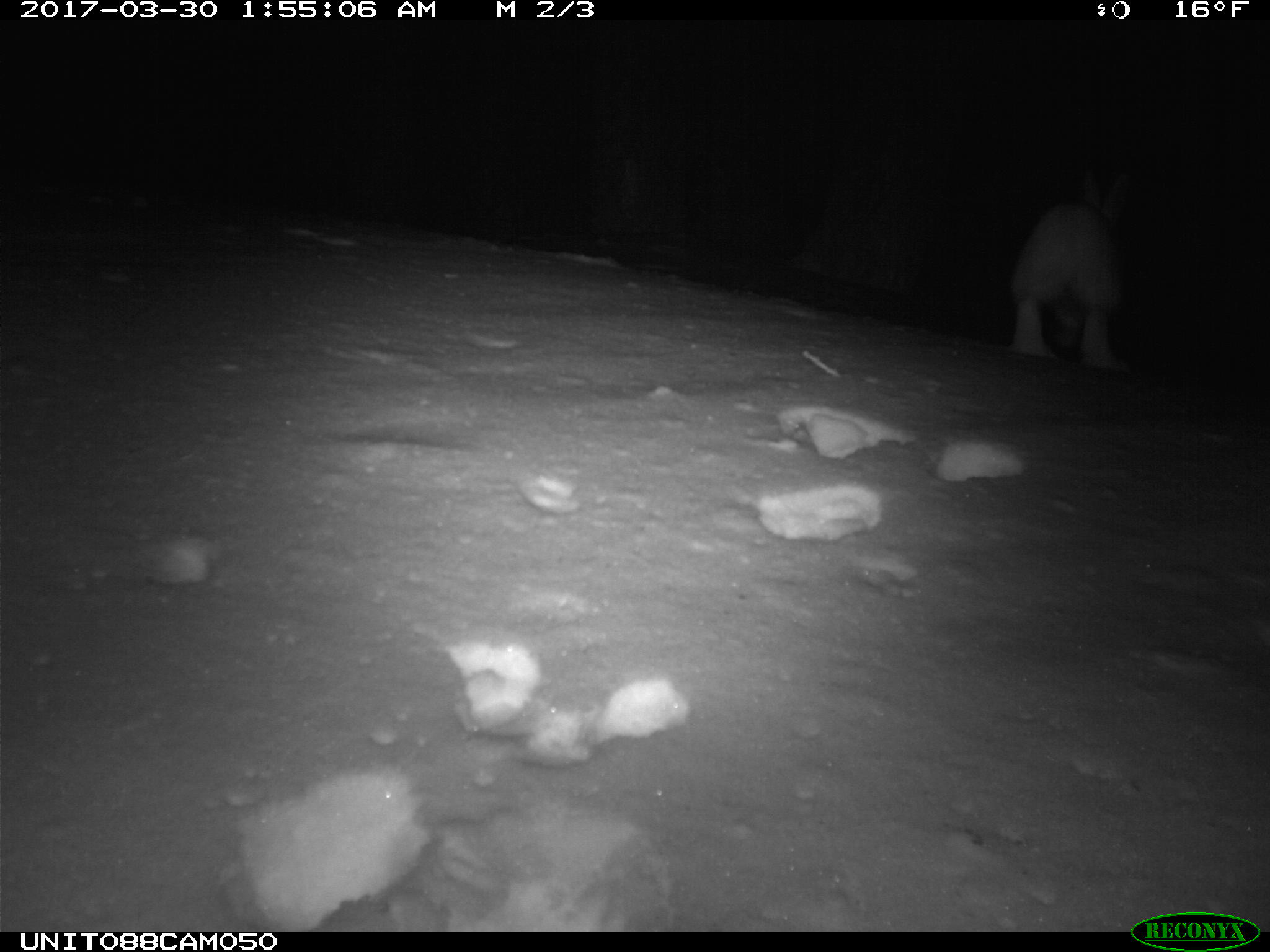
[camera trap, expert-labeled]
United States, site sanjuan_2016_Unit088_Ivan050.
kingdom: Animalia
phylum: Chordata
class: Mammalia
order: Lagomorpha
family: Leporidae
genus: Lepus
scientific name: Lepus americanus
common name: snowshoe hare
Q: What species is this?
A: Lepus americanus (snowshoe hare).